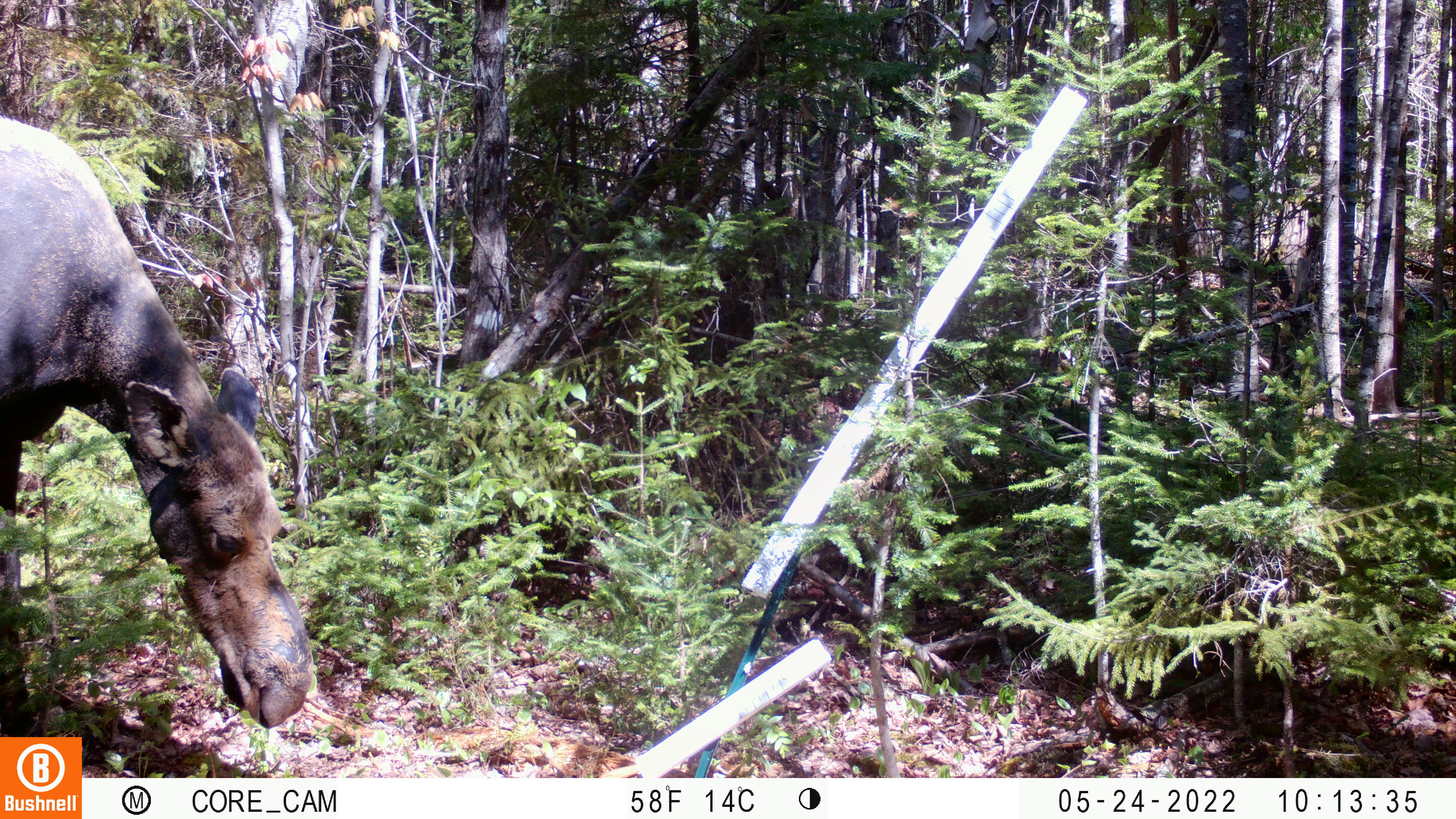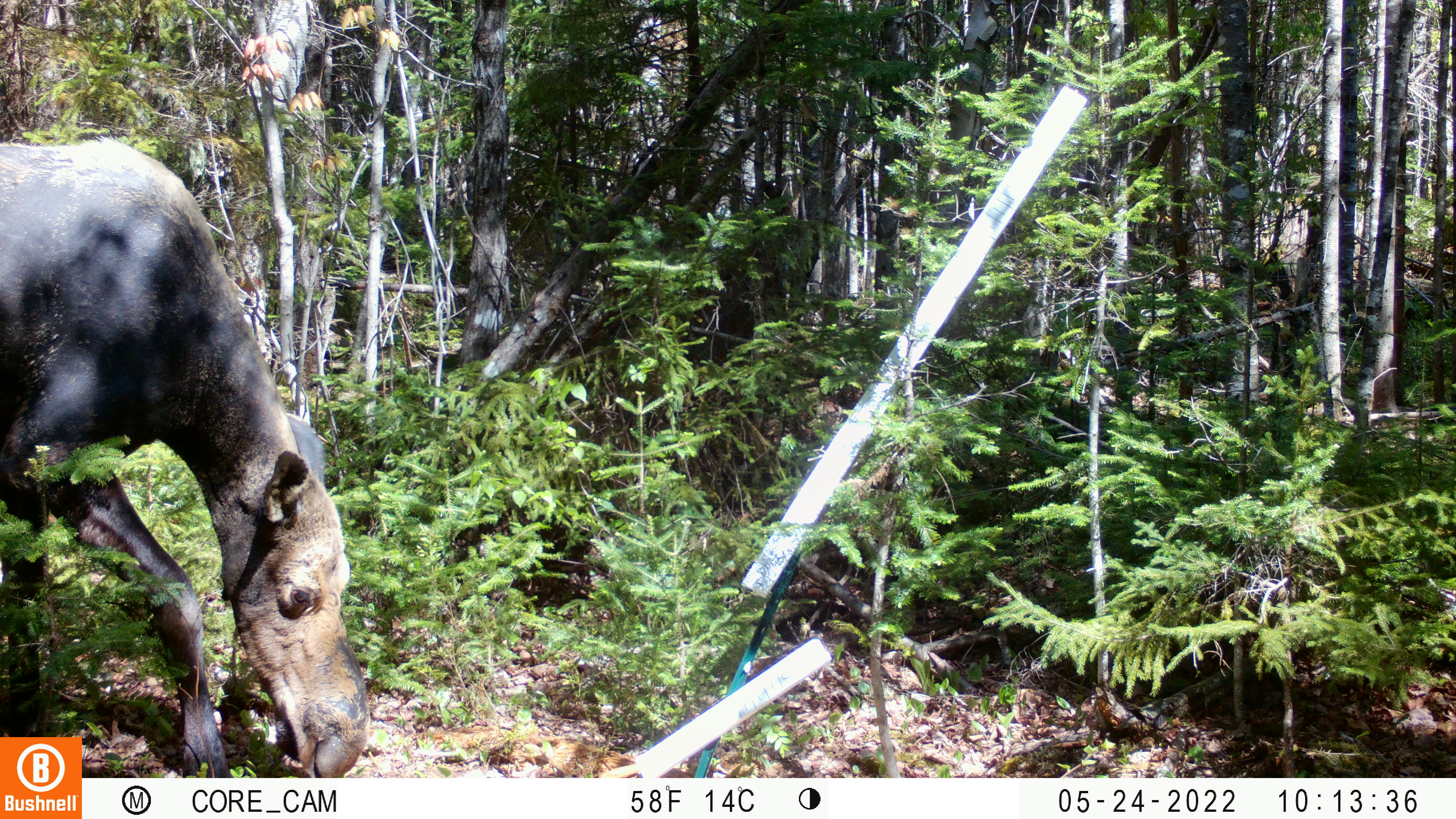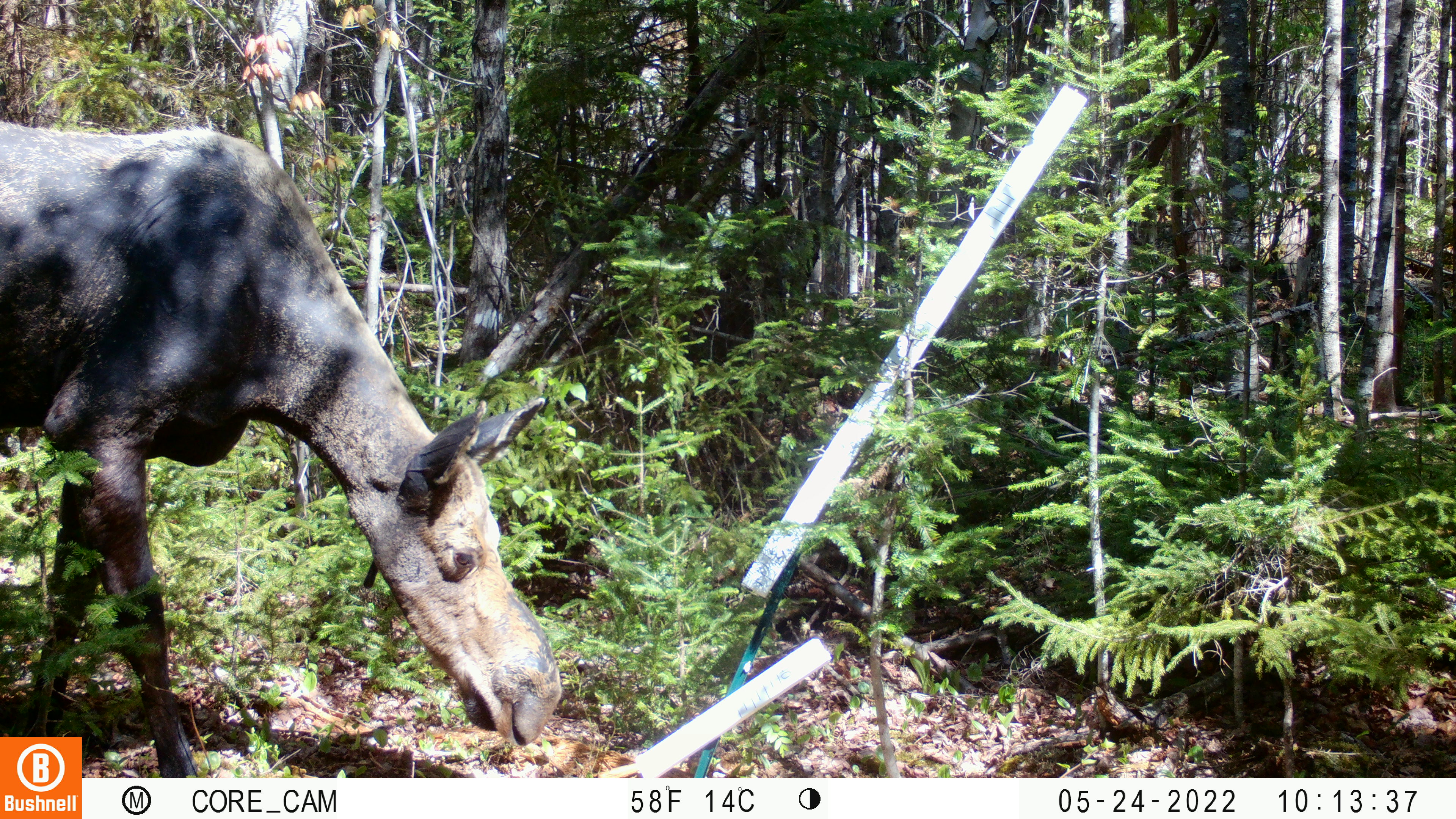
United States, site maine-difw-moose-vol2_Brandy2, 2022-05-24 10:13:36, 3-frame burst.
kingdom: Animalia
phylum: Chordata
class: Mammalia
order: Artiodactyla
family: Cervidae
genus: Alces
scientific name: Alces alces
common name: moose